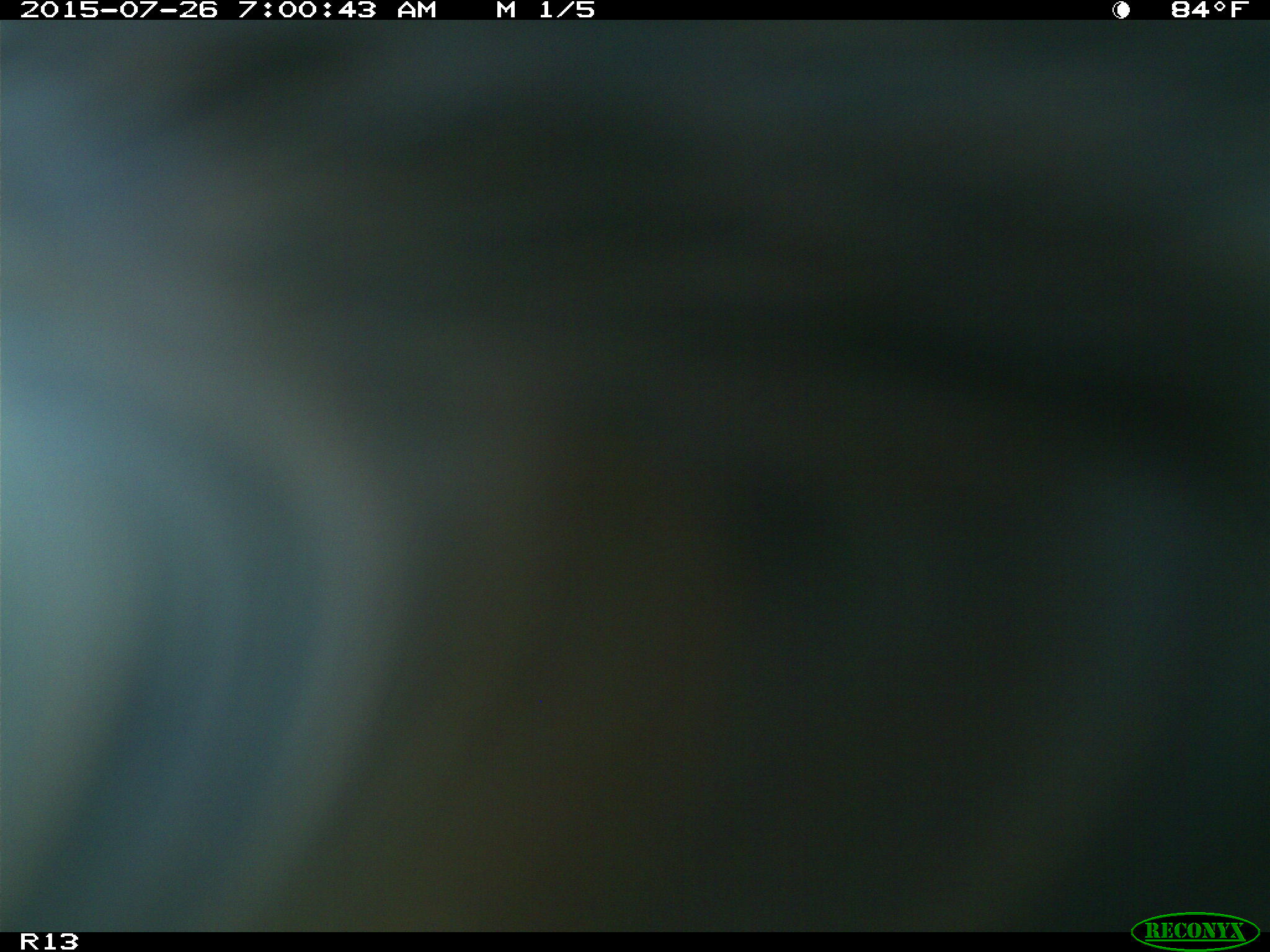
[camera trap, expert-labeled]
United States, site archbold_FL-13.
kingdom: Animalia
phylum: Chordata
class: Mammalia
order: Artiodactyla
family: Suidae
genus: Sus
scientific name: Sus scrofa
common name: wild boar